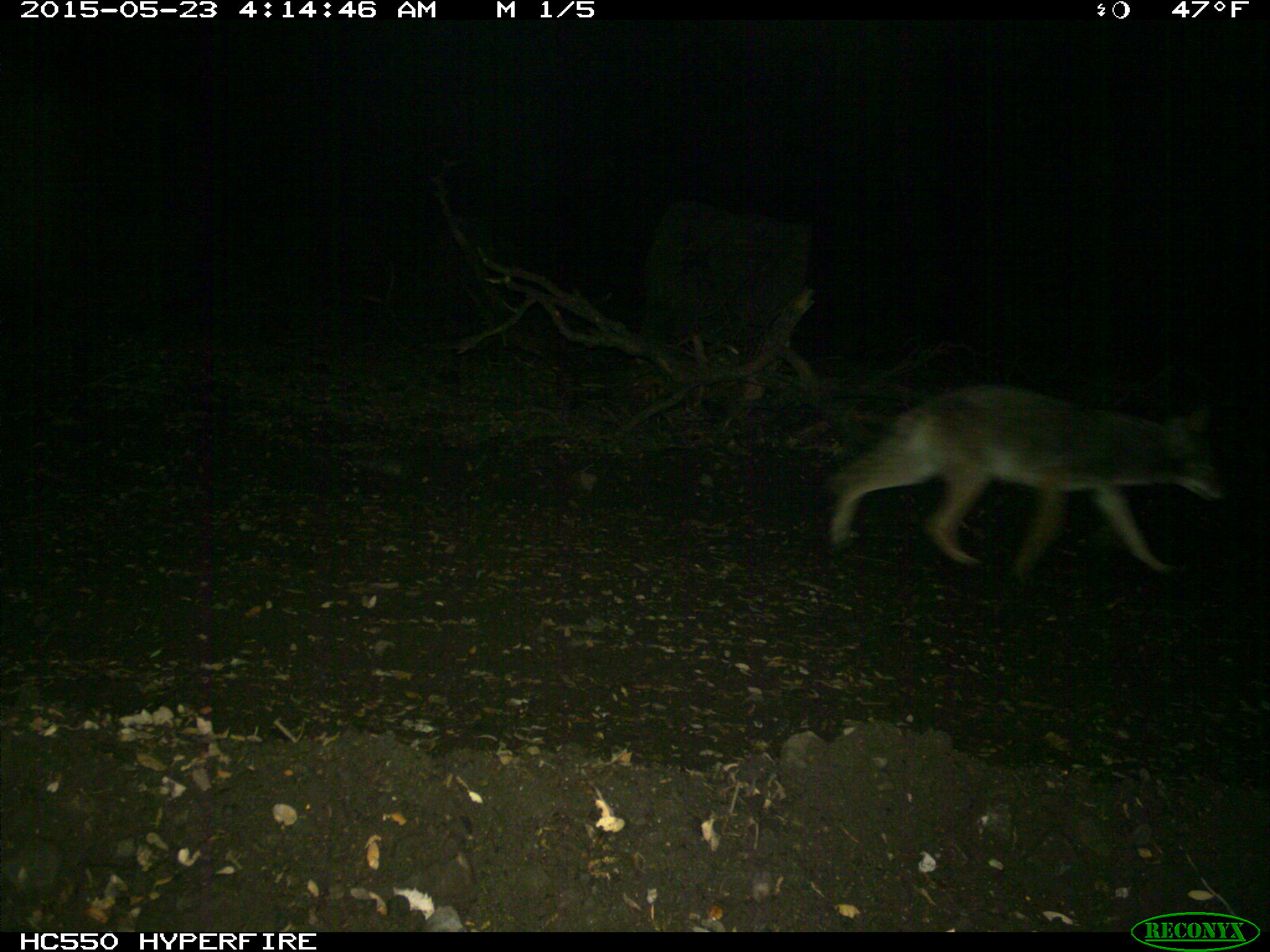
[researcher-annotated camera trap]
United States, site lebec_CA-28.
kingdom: Animalia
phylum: Chordata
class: Mammalia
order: Carnivora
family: Canidae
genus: Canis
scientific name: Canis latrans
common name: coyote